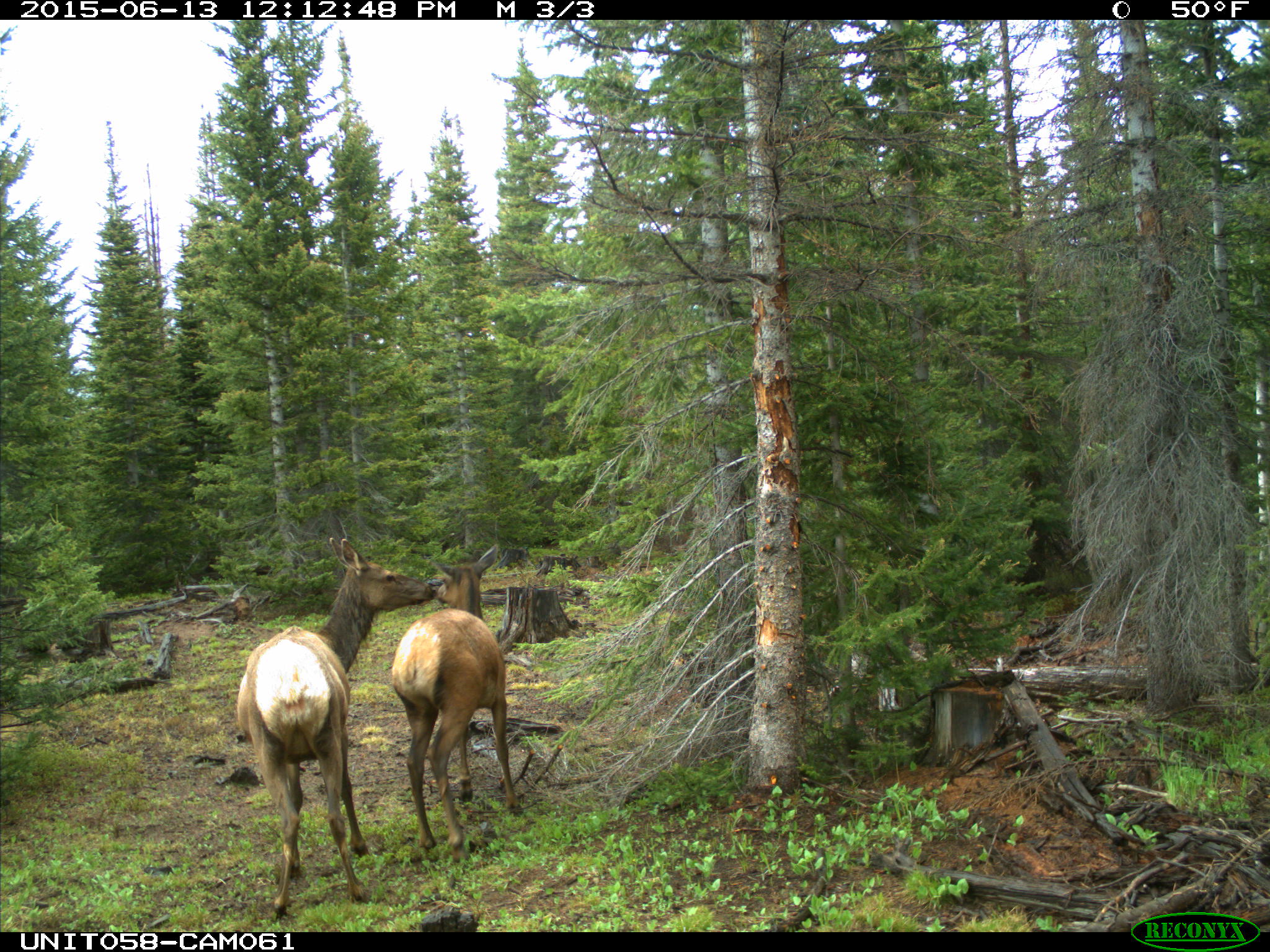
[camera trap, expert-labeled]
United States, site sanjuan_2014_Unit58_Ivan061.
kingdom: Animalia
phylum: Chordata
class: Mammalia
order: Artiodactyla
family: Cervidae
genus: Cervus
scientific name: Cervus elaphus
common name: red deer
Cervus elaphus (red deer).